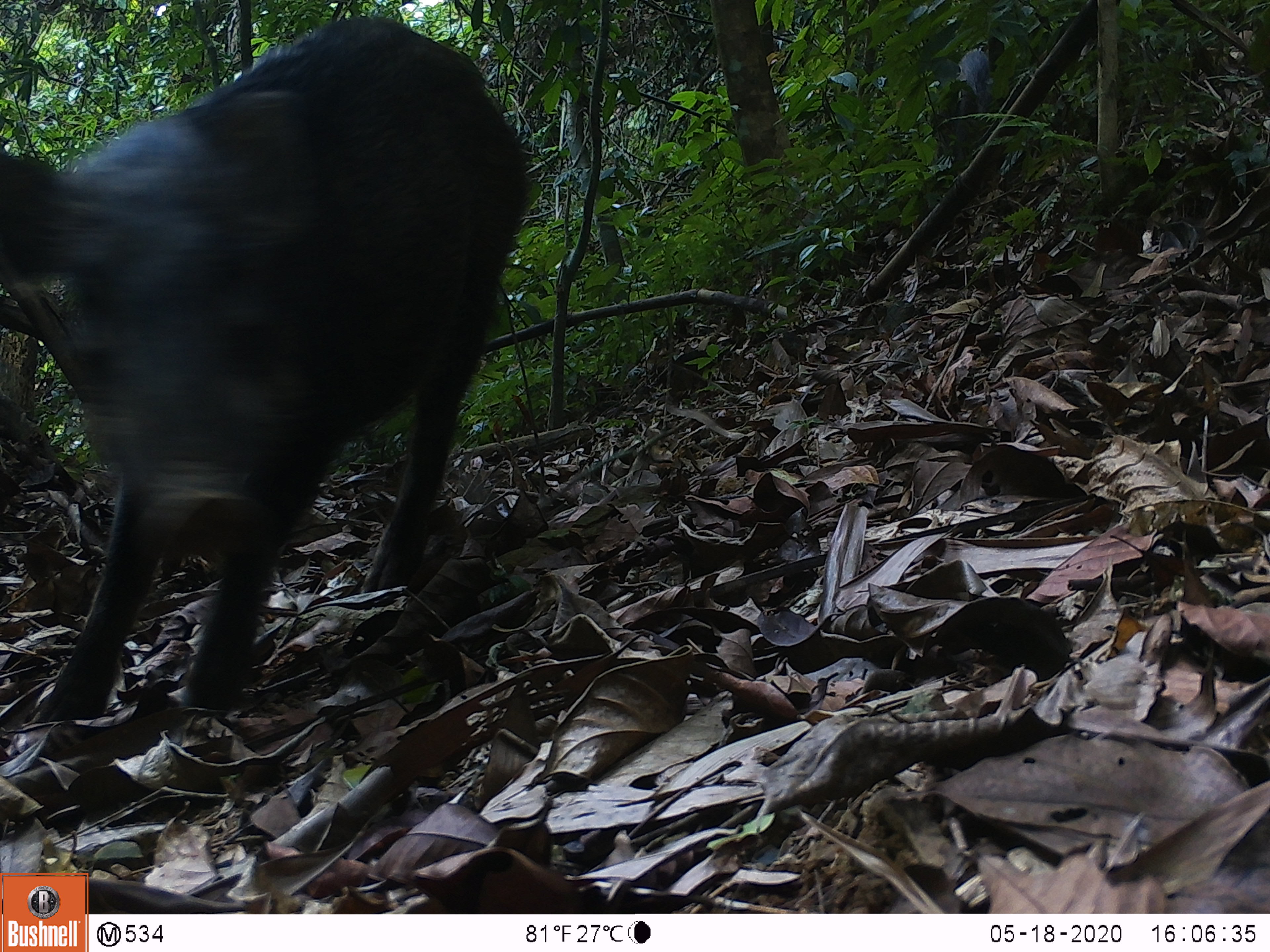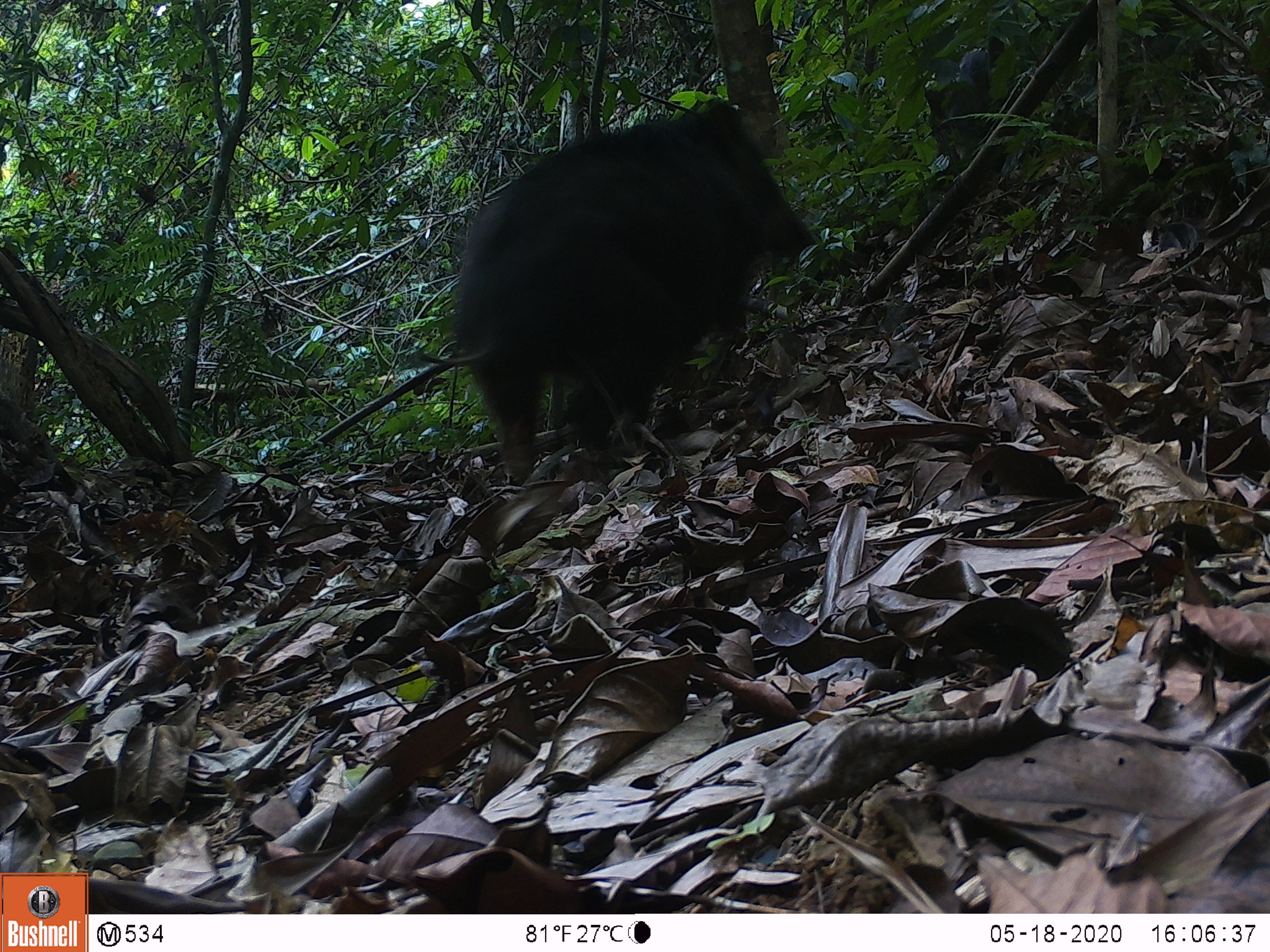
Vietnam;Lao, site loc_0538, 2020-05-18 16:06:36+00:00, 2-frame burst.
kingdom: Animalia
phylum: Chordata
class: Mammalia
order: Artiodactyla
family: Suidae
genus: Sus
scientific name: Sus scrofa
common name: eurasian wild pig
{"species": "eurasian wild pig (Sus scrofa)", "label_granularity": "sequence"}